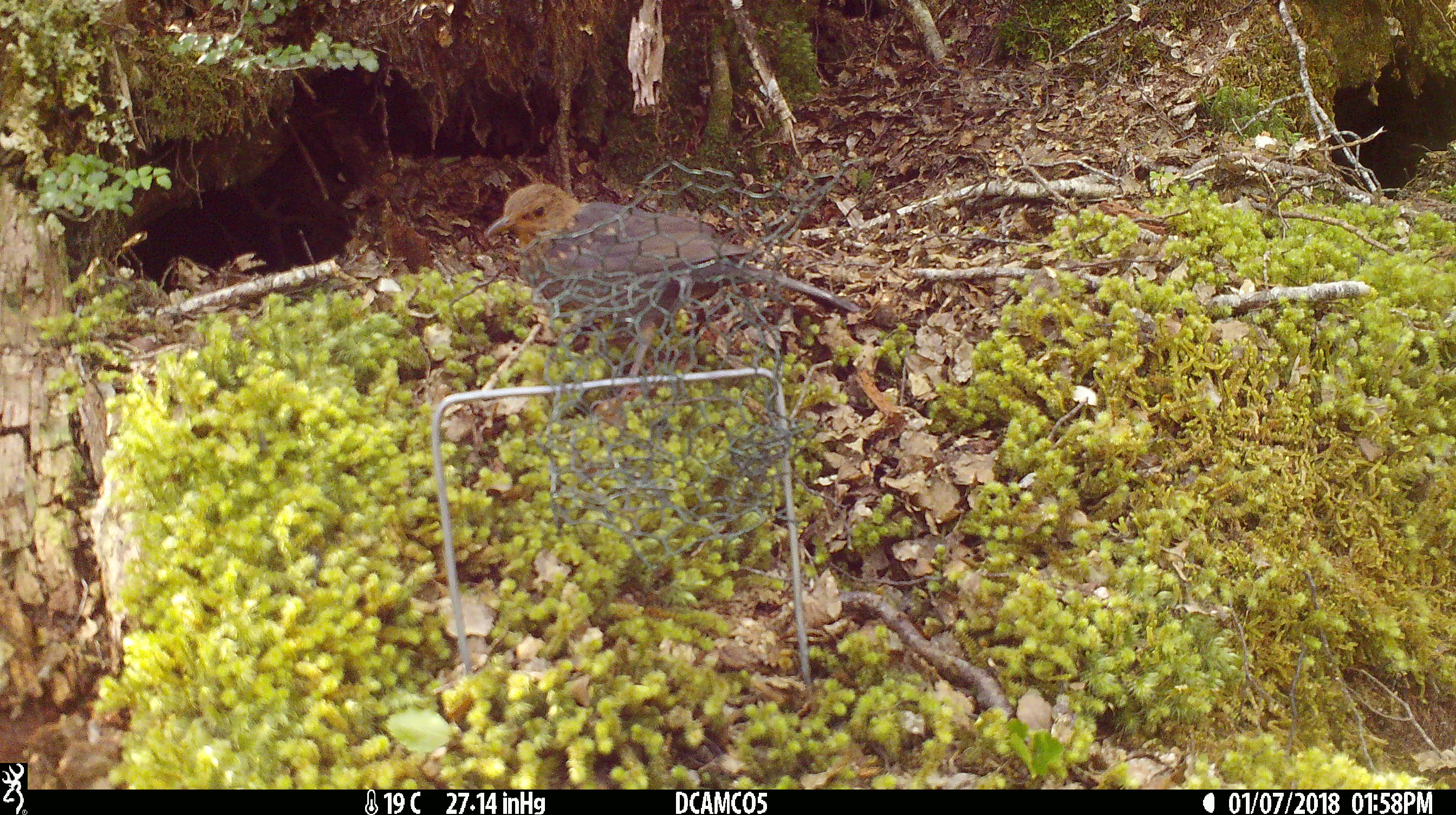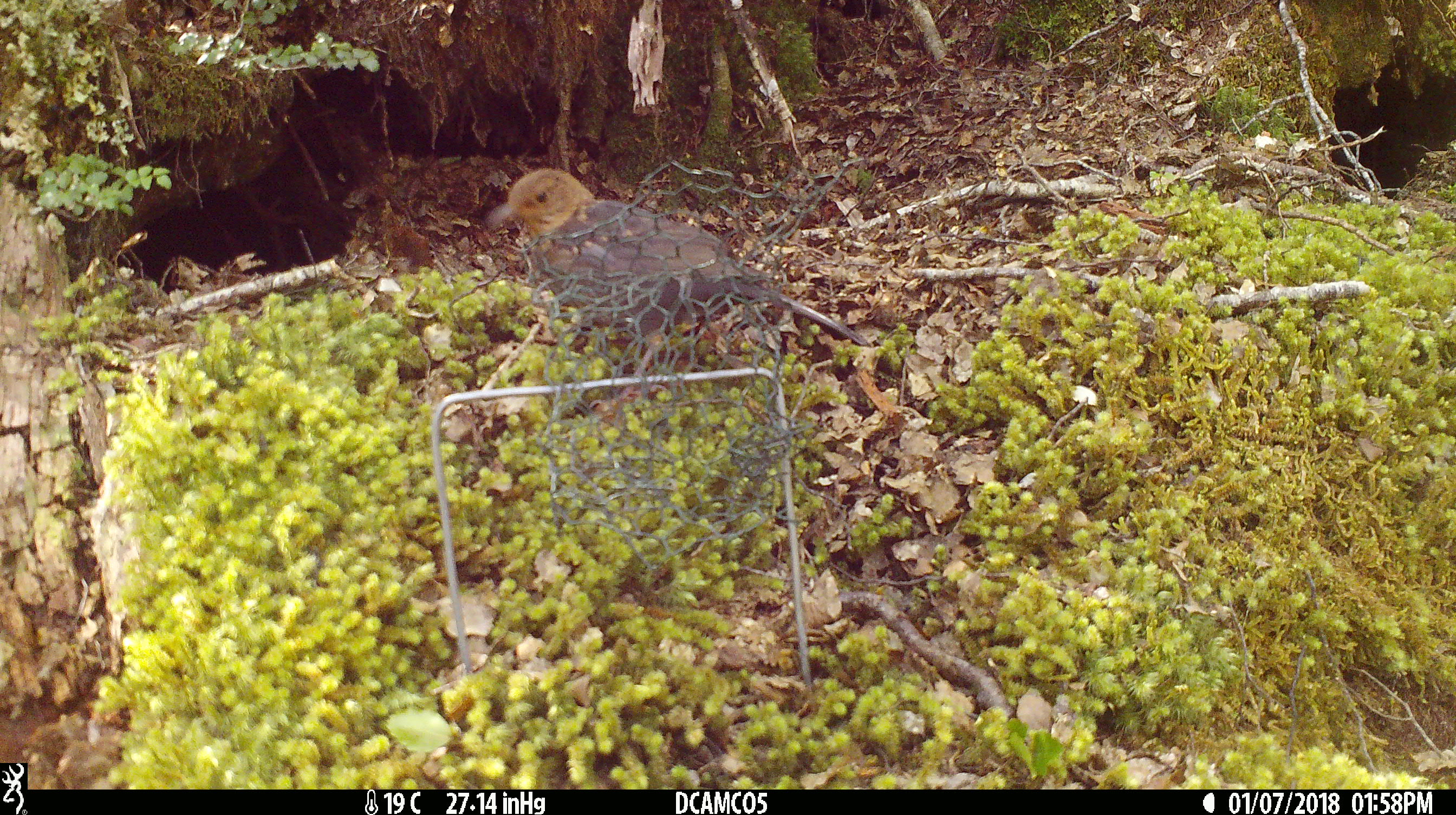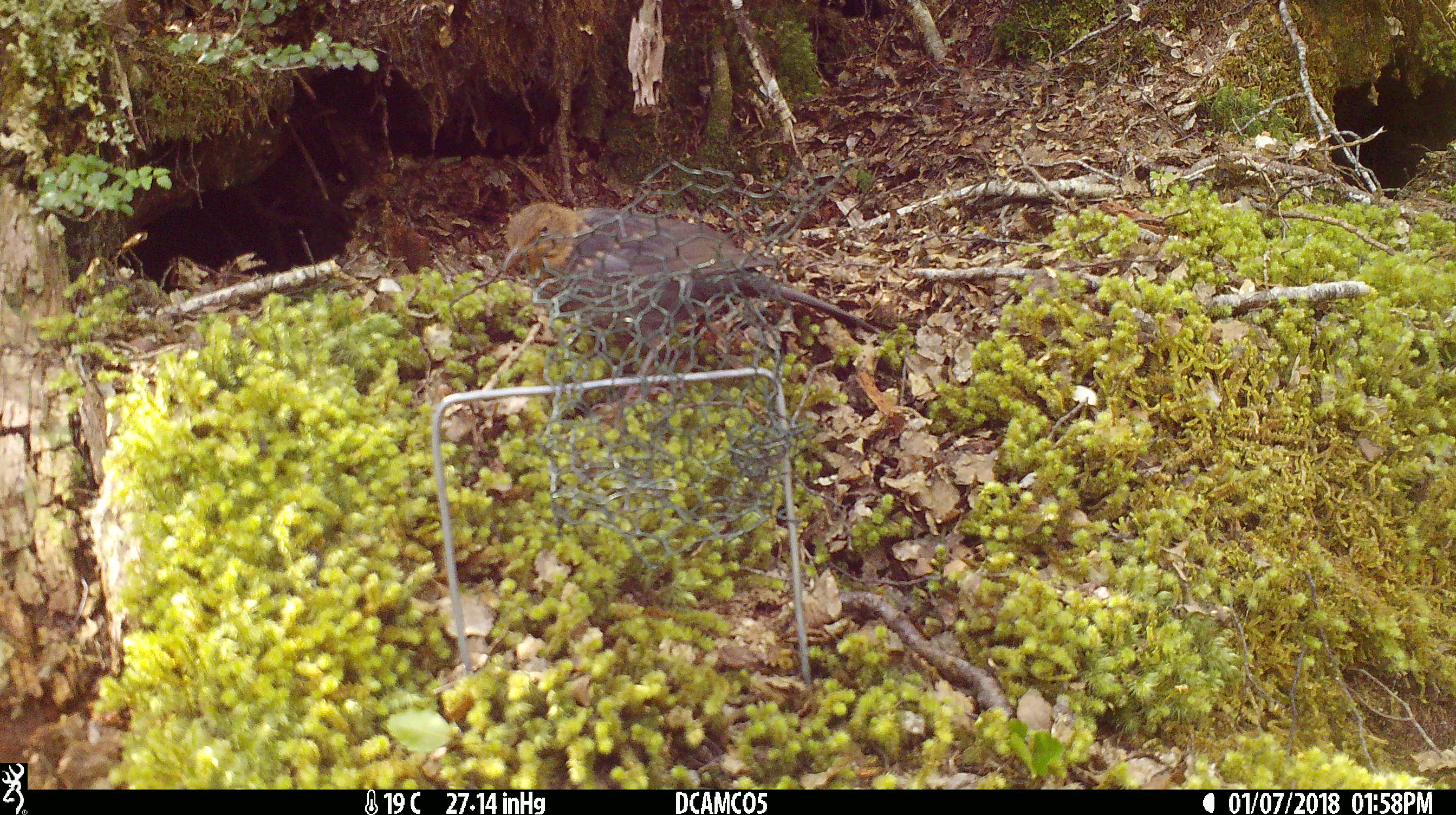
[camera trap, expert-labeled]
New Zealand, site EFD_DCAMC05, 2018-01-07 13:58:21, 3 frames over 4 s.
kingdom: Animalia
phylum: Chordata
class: Aves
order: Passeriformes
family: Turdidae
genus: Turdus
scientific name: Turdus merula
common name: eurasian blackbird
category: blackbird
Blackbird (eurasian blackbird) (Turdus merula).